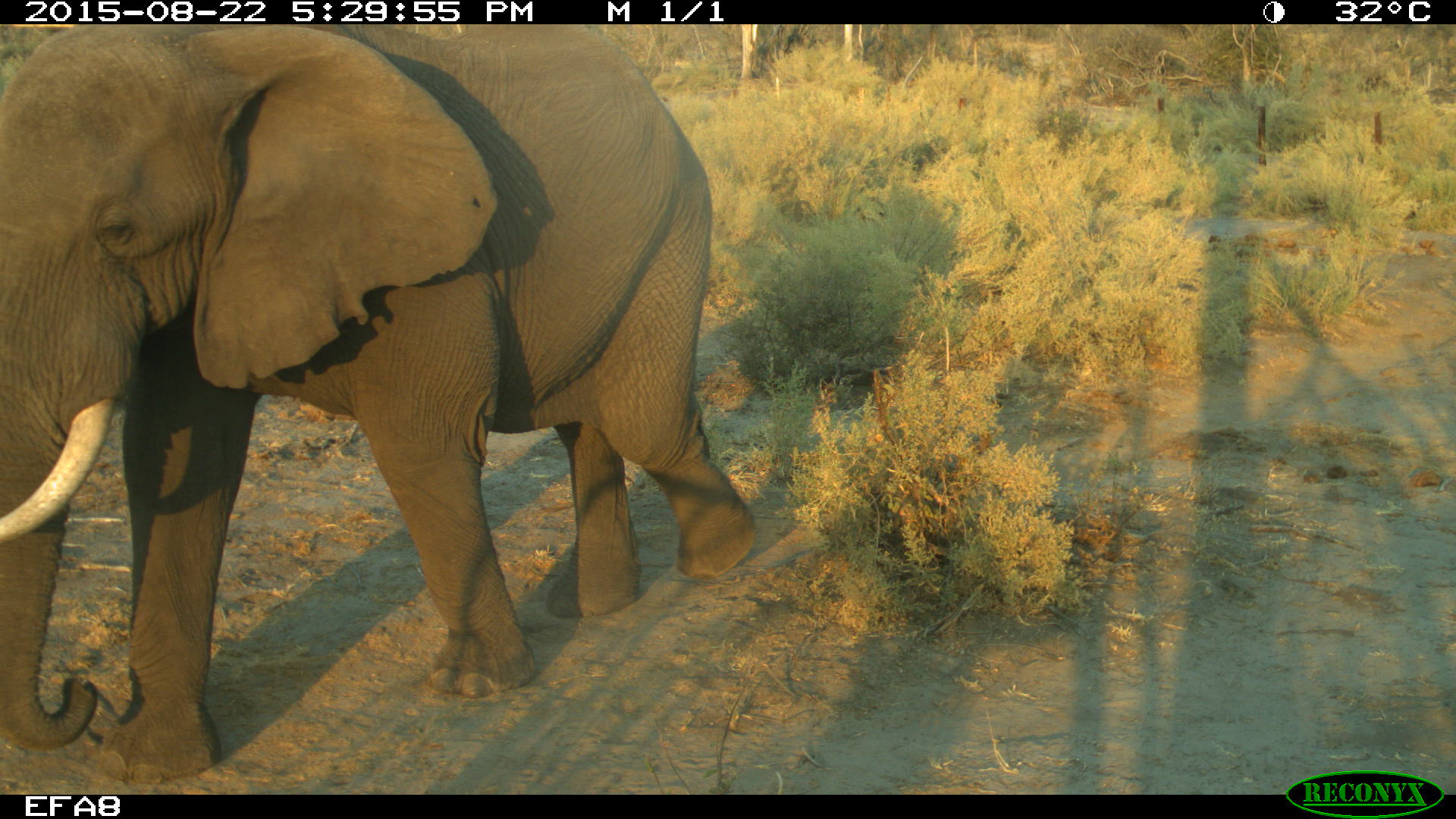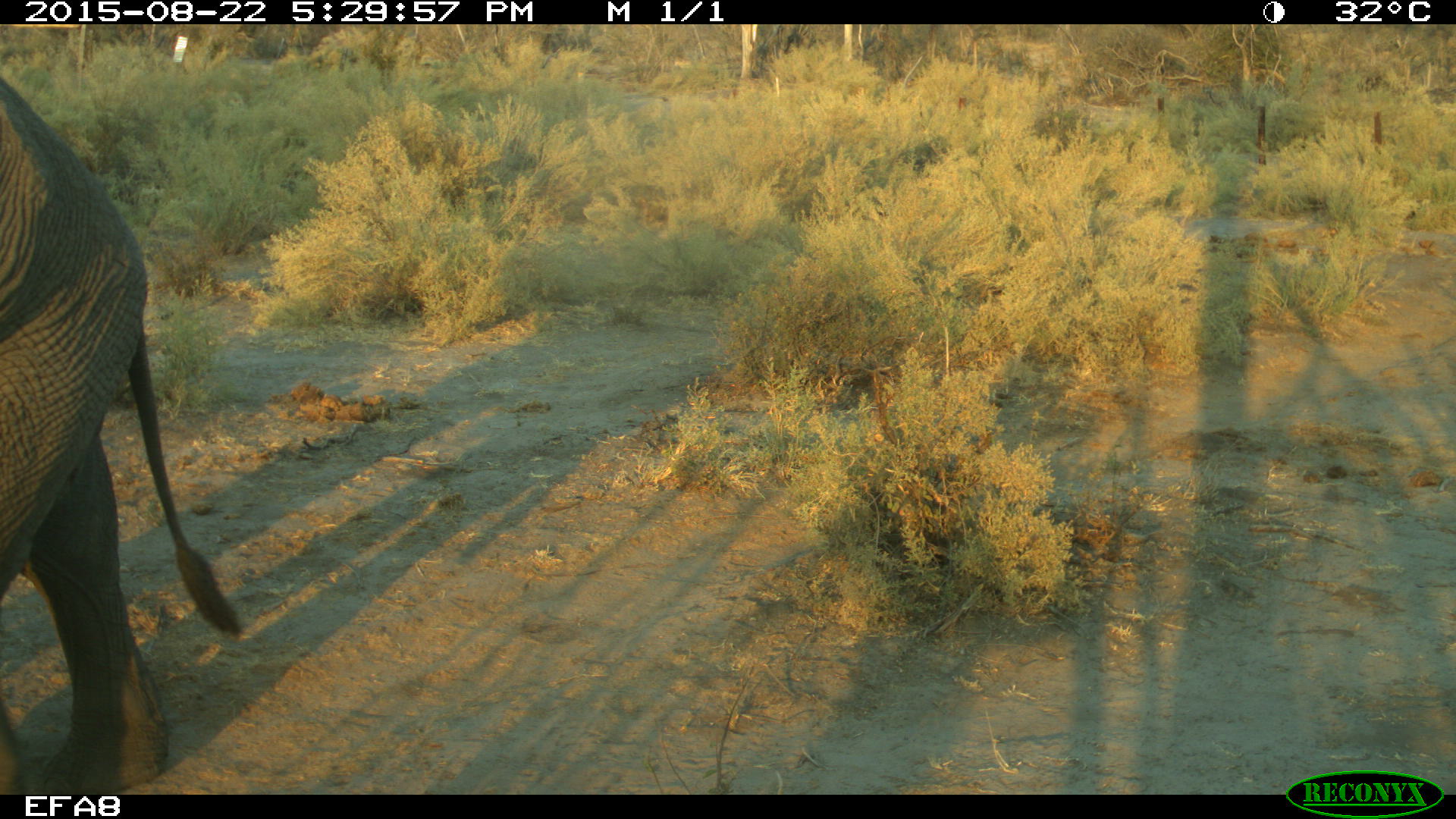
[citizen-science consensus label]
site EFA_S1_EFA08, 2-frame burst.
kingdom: Animalia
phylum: Chordata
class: Mammalia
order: Proboscidea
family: Elephantidae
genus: Loxodonta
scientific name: Loxodonta africana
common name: african bush elephant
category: elephant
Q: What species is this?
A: Elephant (african bush elephant) (Loxodonta africana).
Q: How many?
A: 1.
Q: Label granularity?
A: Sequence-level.